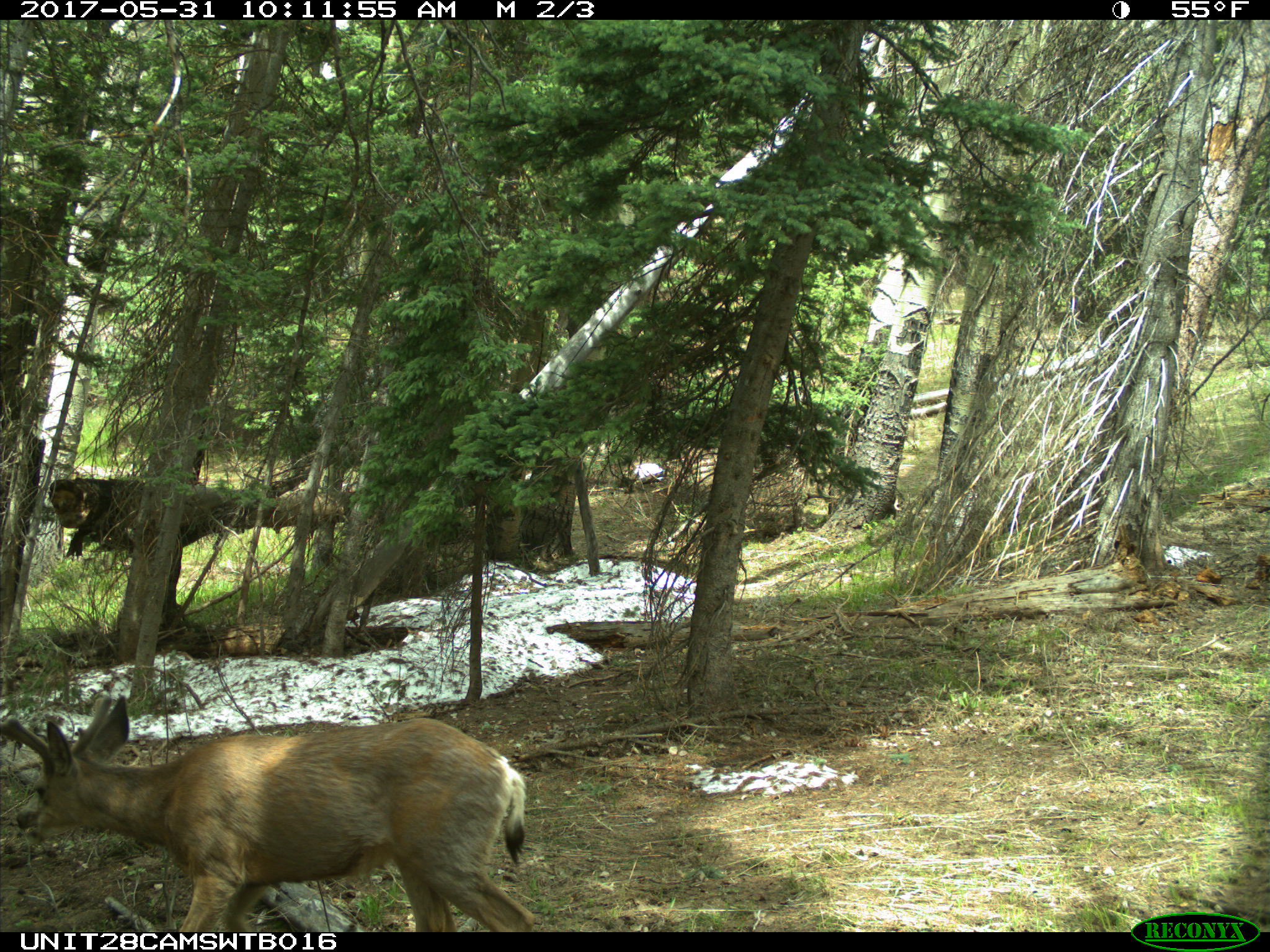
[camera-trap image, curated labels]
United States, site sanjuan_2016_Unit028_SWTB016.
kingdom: Animalia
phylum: Chordata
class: Mammalia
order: Artiodactyla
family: Cervidae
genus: Odocoileus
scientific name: Odocoileus hemionus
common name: mule deer